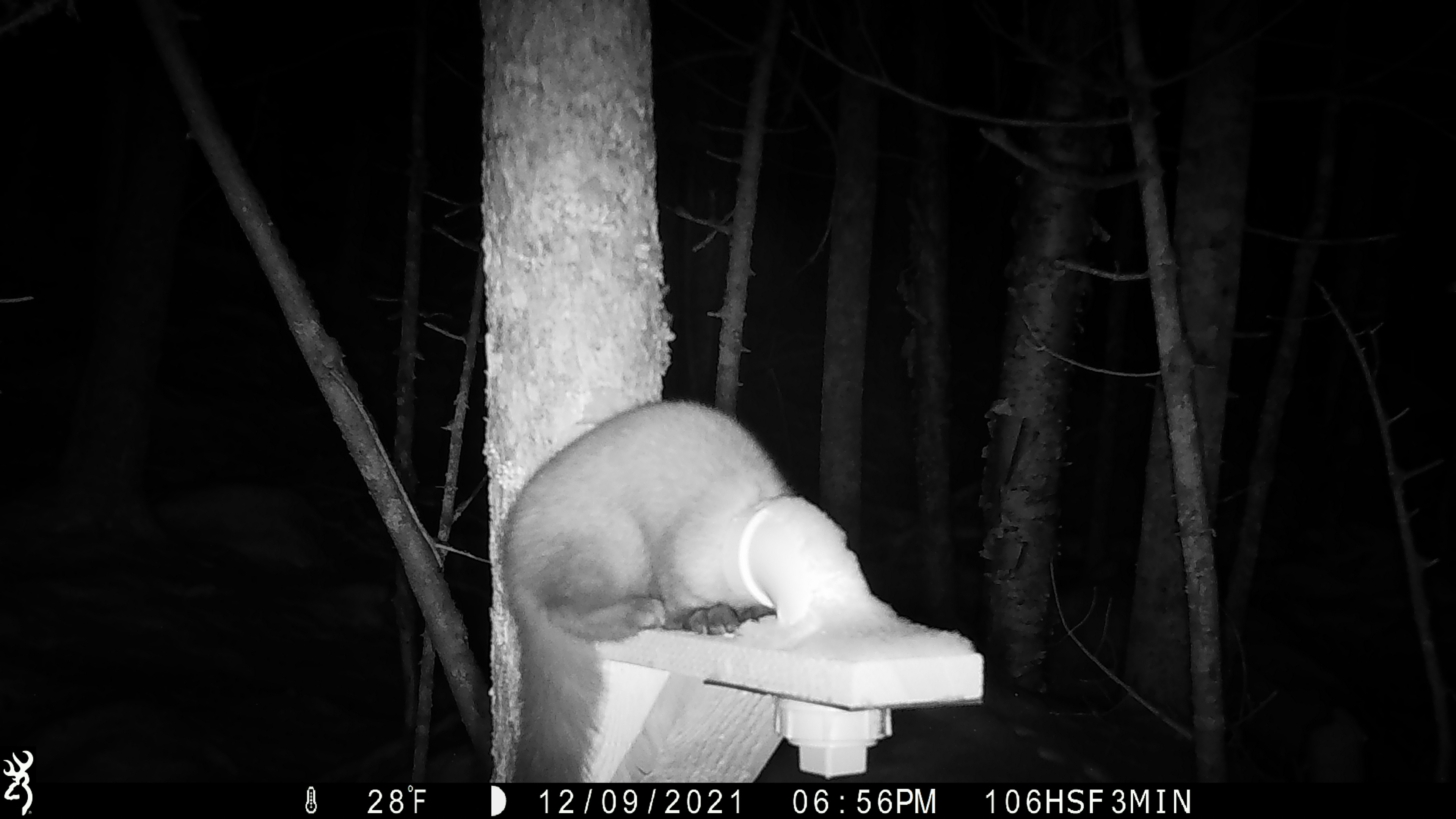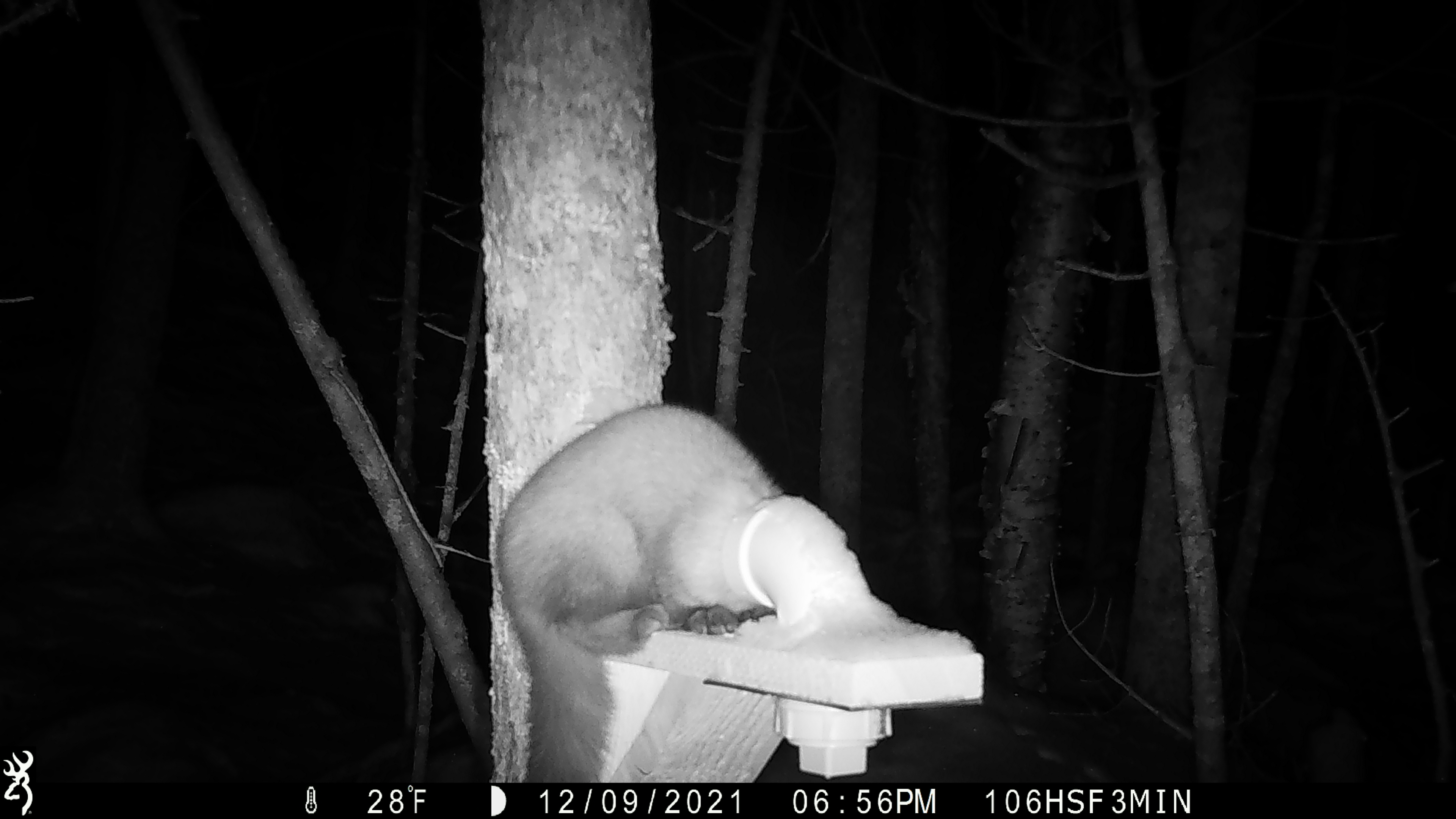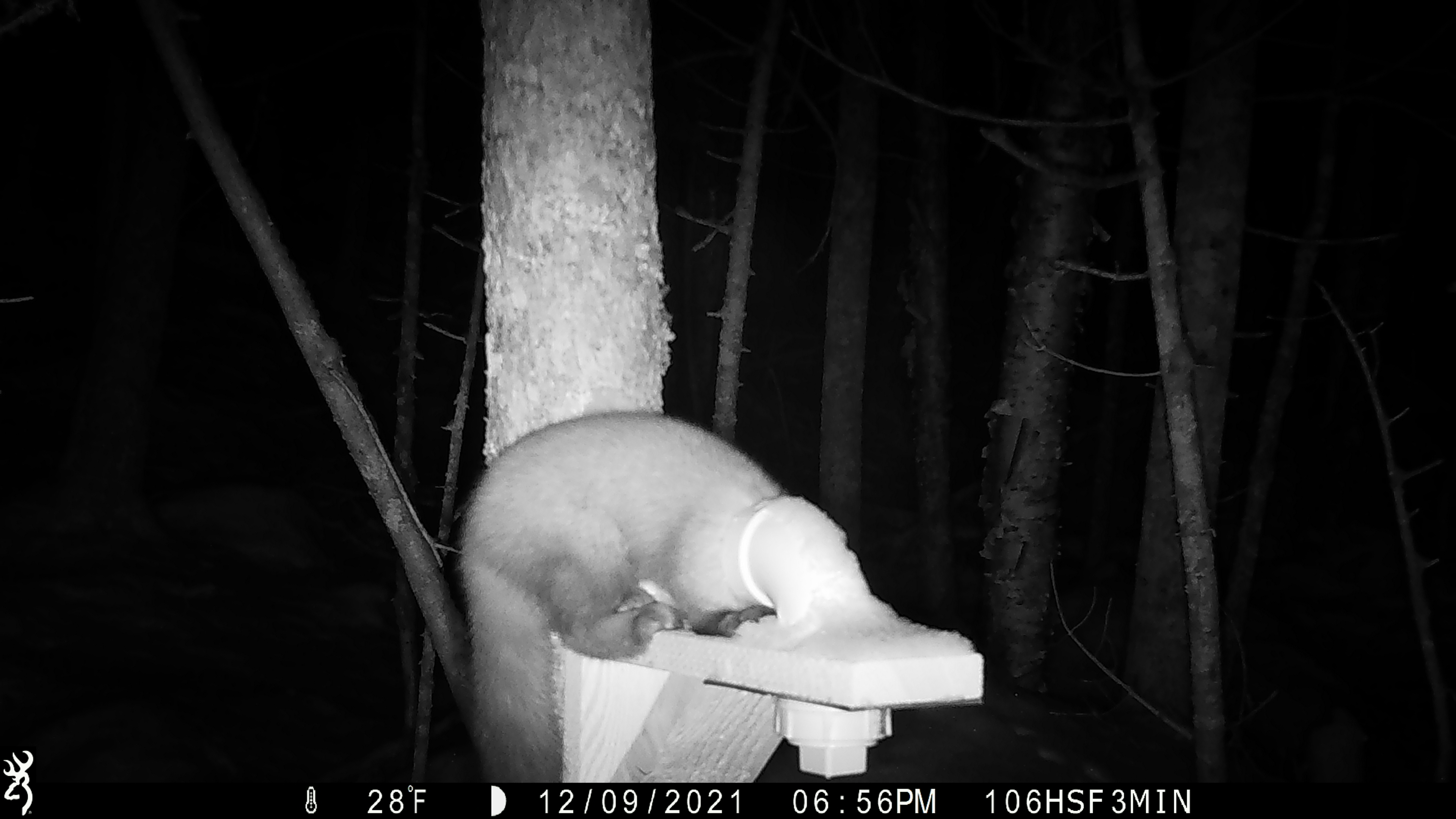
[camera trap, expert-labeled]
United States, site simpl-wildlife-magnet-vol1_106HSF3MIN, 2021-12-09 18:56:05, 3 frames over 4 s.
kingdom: Animalia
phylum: Chordata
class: Mammalia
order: Carnivora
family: Mustelidae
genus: Martes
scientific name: Martes americana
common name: american marten